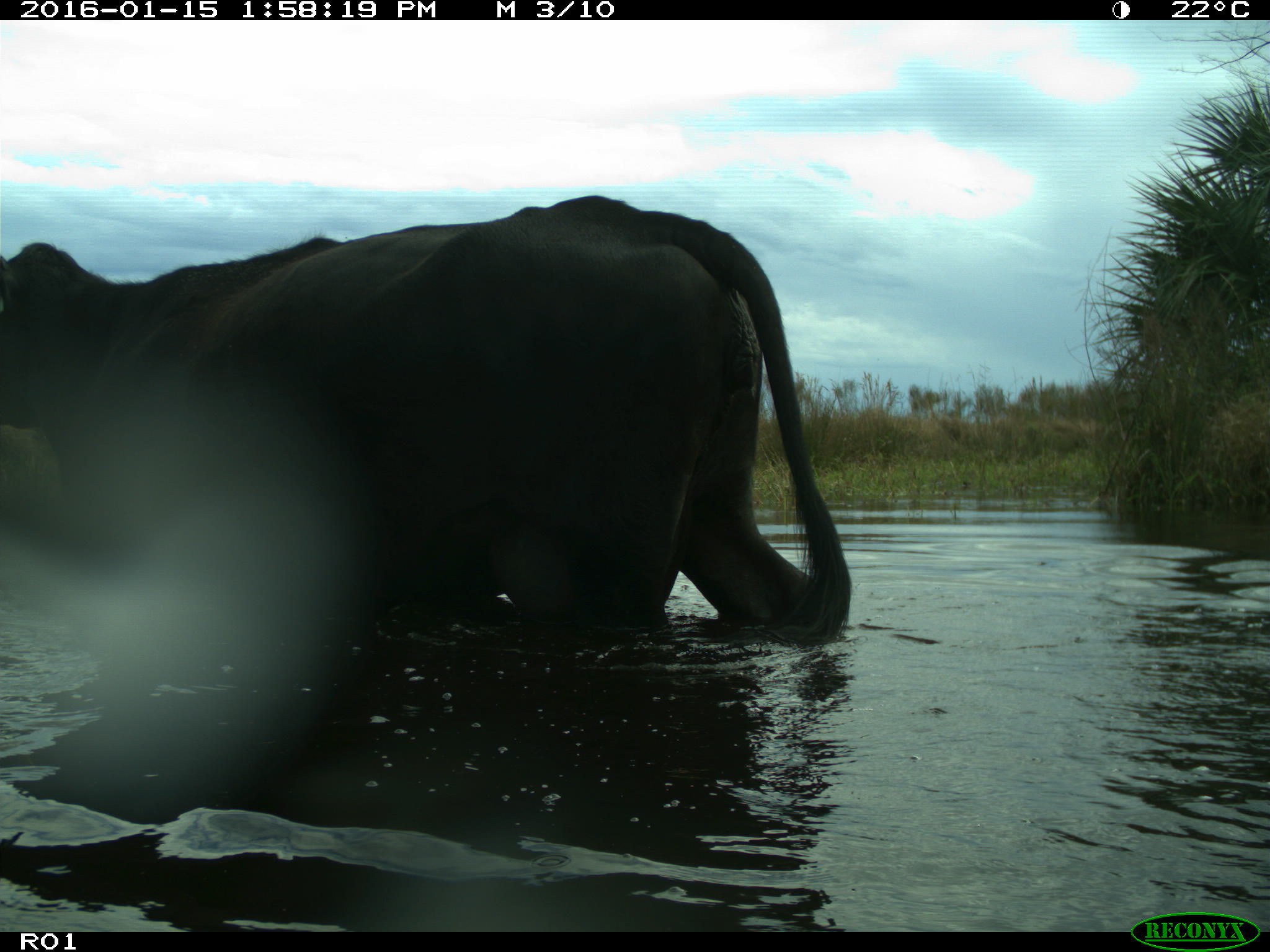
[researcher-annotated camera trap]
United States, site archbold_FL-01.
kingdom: Animalia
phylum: Chordata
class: Mammalia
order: Artiodactyla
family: Bovidae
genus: Bos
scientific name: Bos taurus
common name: domestic cow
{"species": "Bos taurus (domestic cow)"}